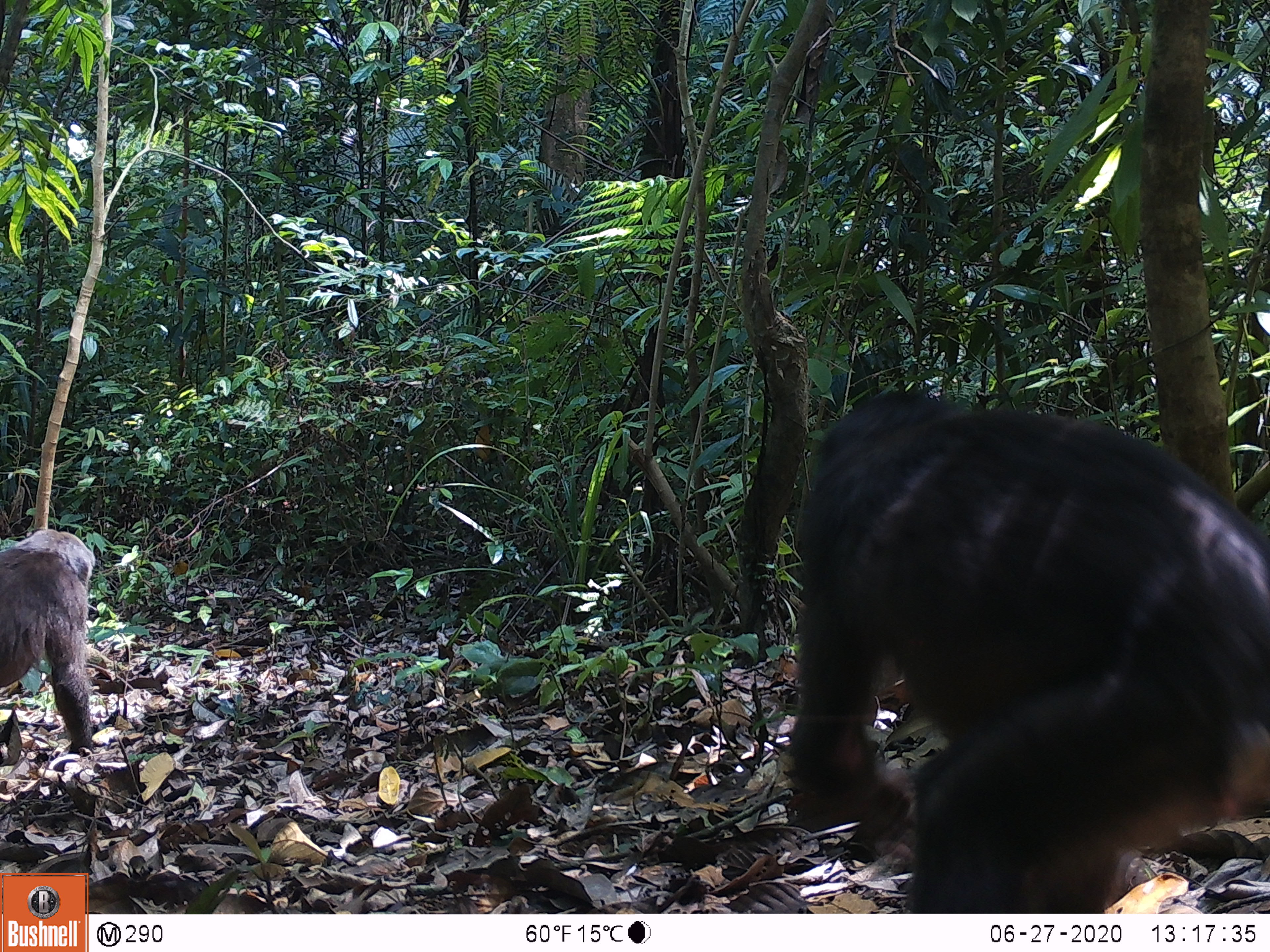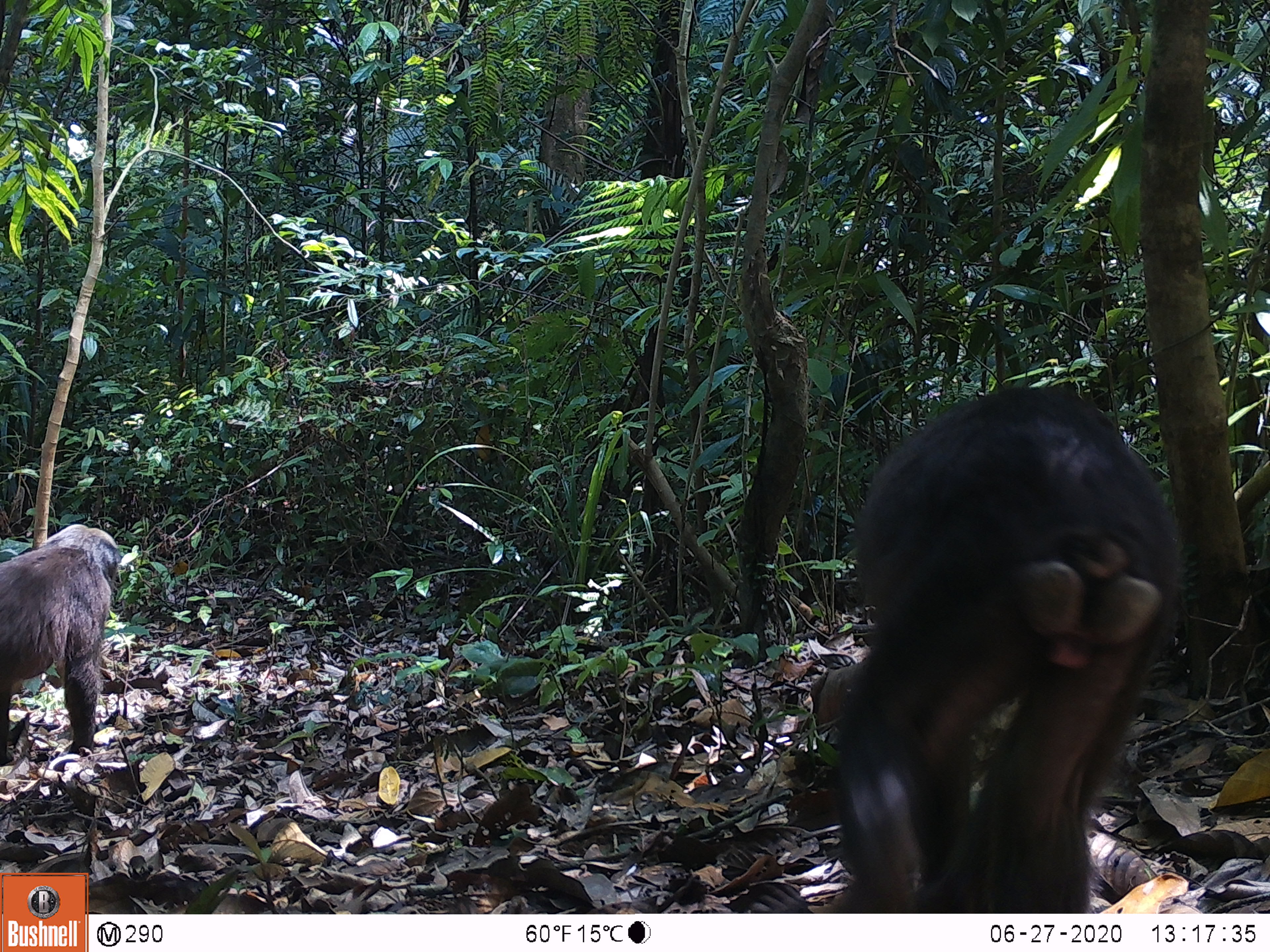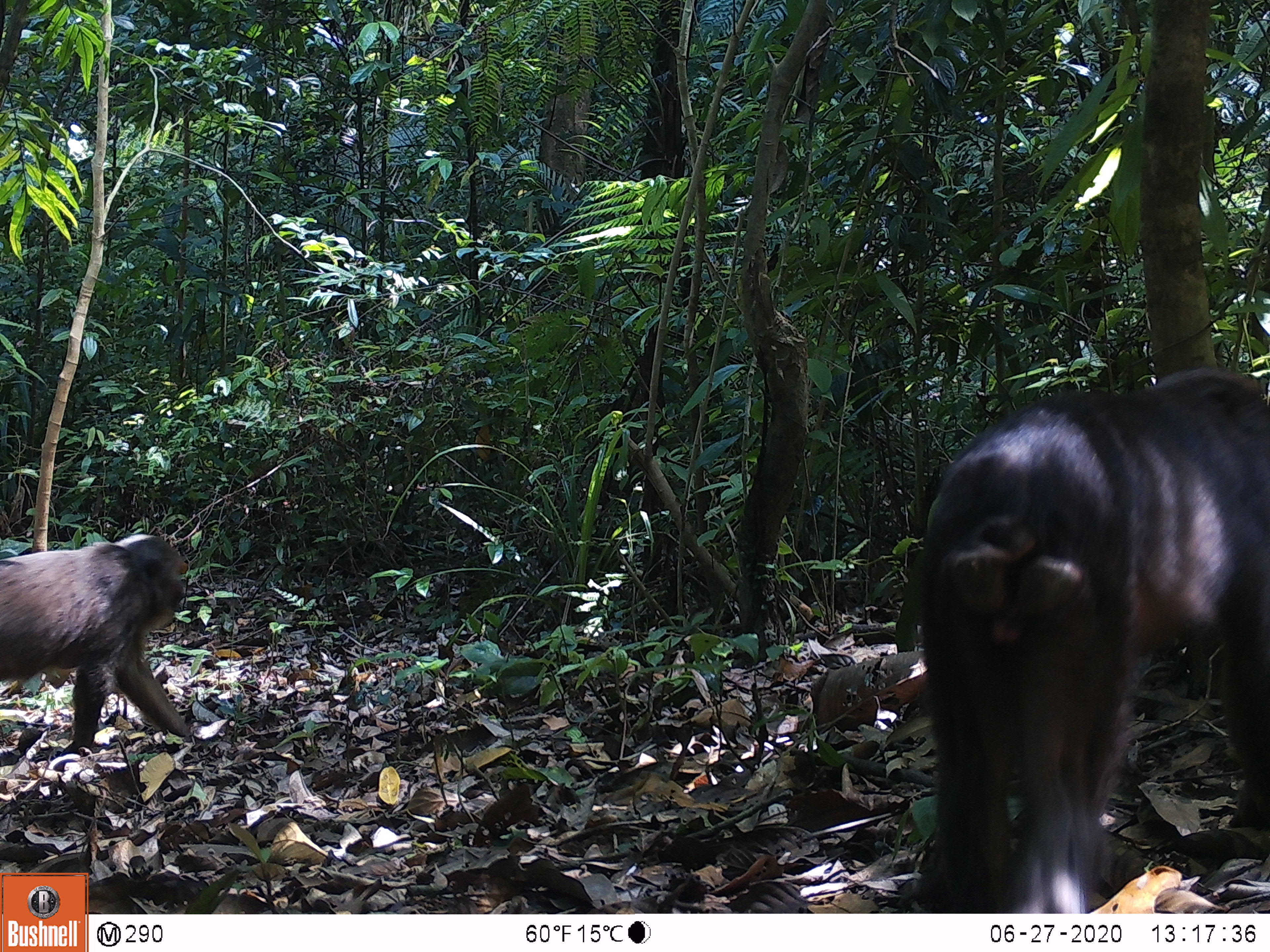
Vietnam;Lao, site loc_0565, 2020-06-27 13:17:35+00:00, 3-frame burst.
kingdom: Animalia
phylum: Chordata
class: Mammalia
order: Primates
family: Cercopithecidae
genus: Macaca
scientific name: Macaca arctoides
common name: stump-tailed macaque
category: stump tailed macaque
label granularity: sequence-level